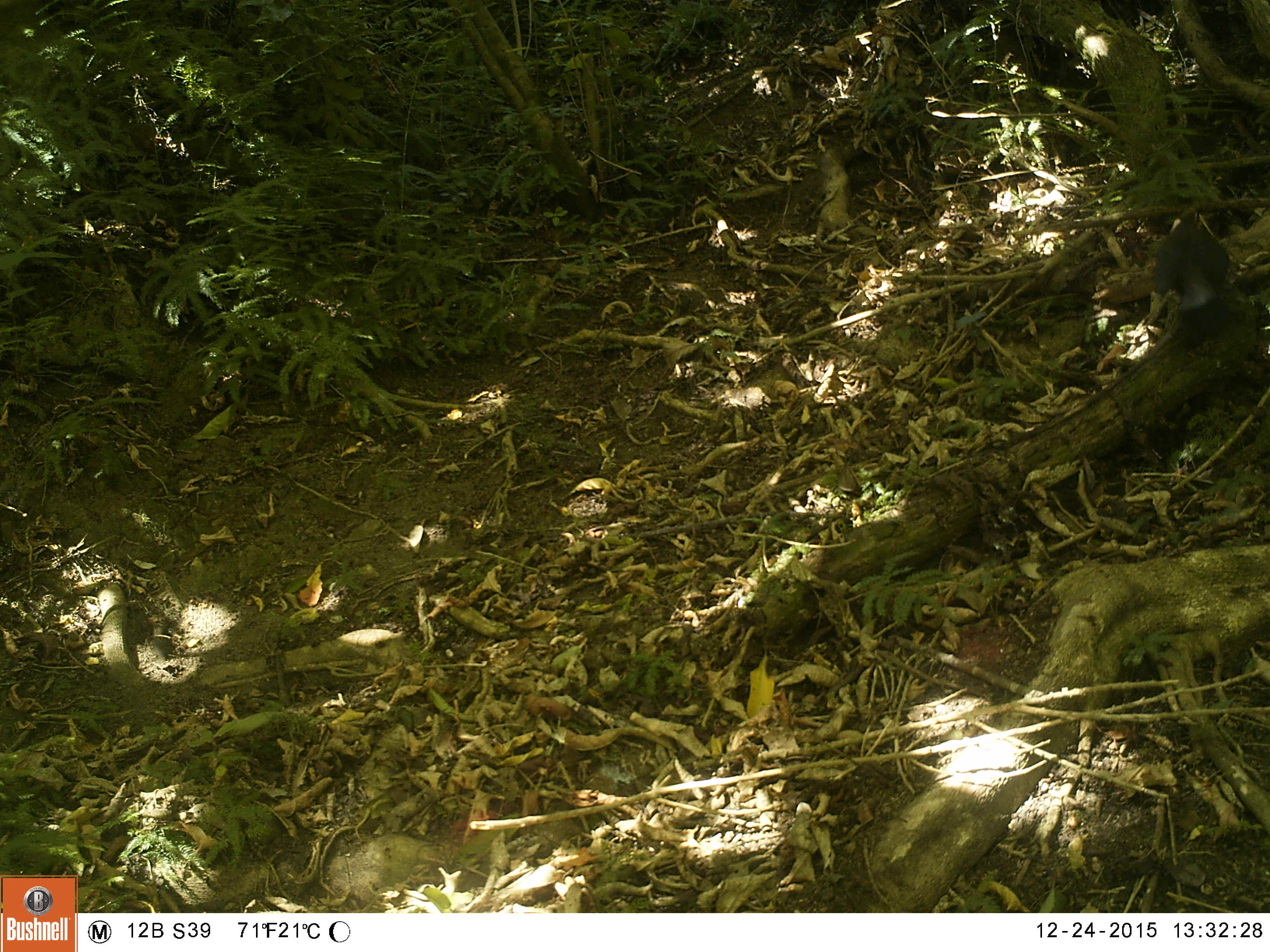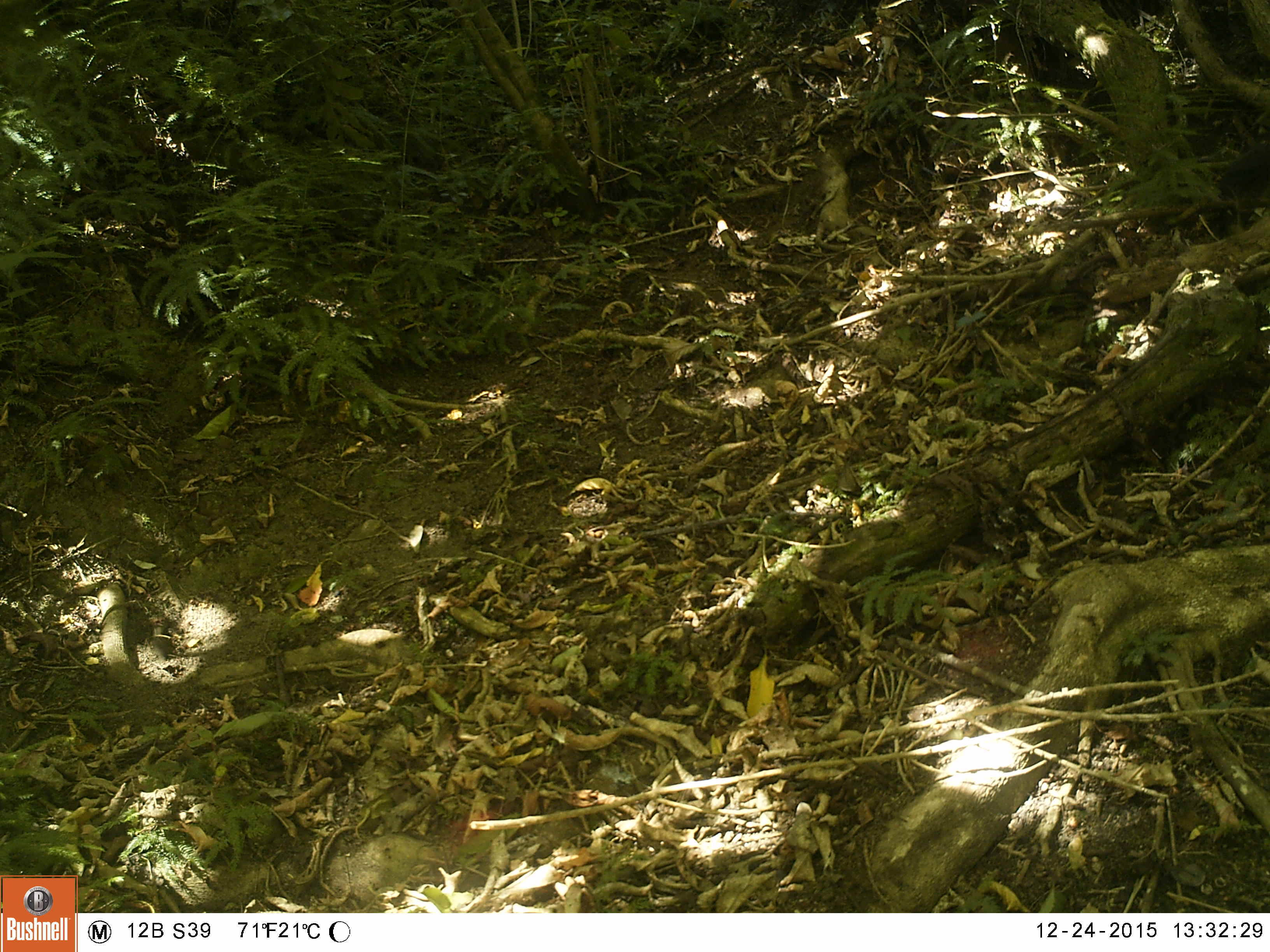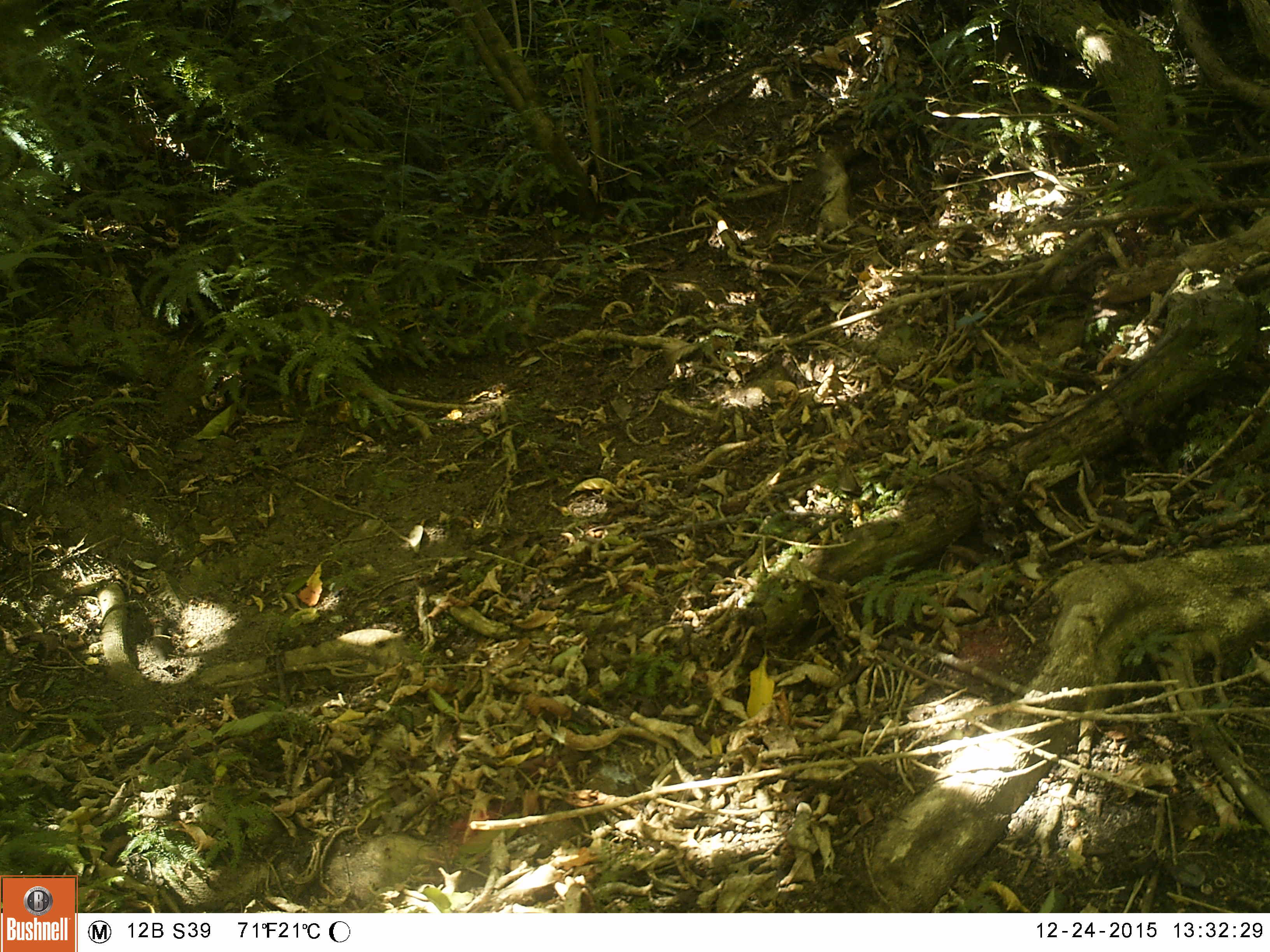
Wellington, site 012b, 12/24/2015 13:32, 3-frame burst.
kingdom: Animalia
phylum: Chordata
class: Aves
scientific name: Aves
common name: bird